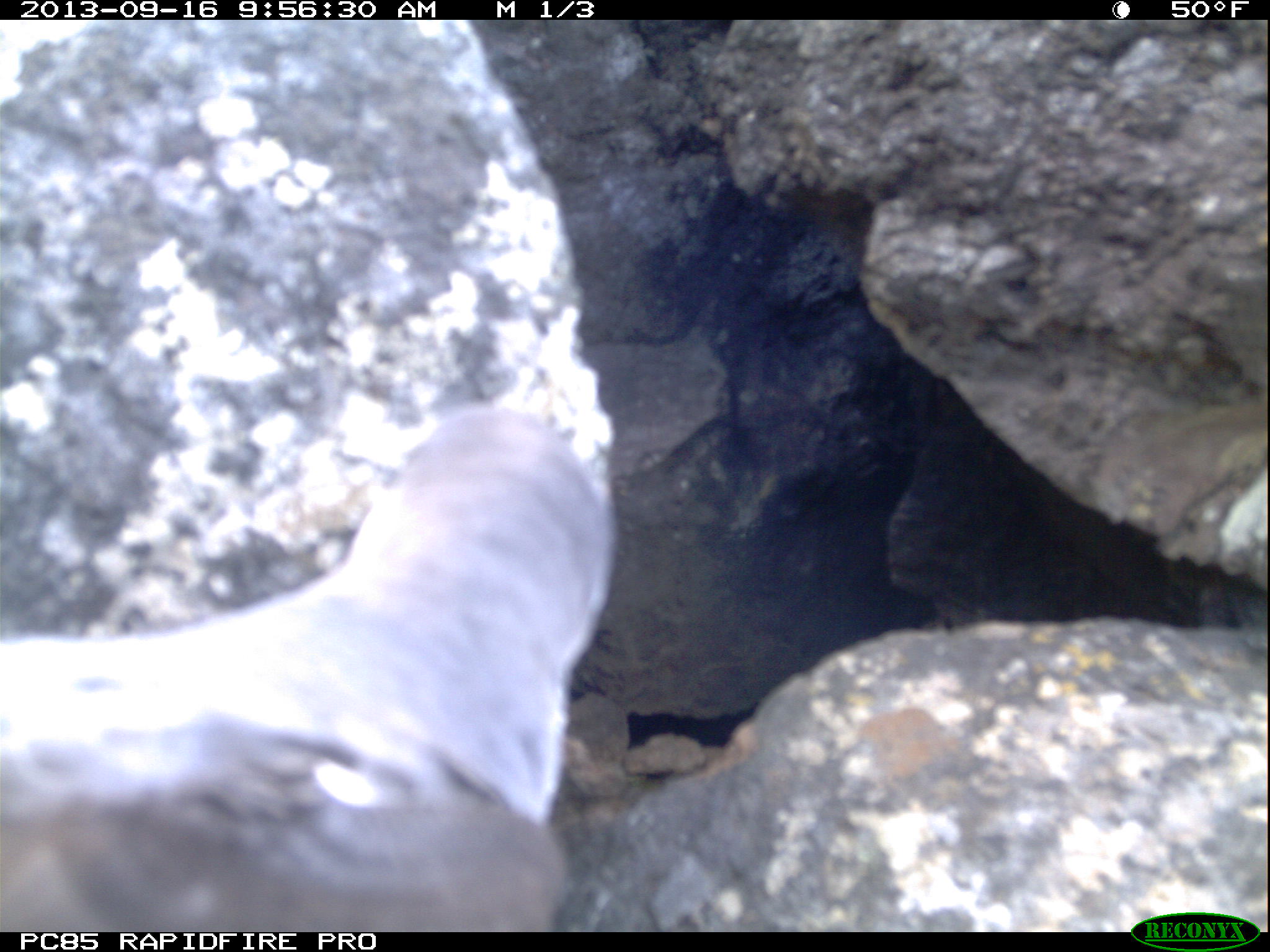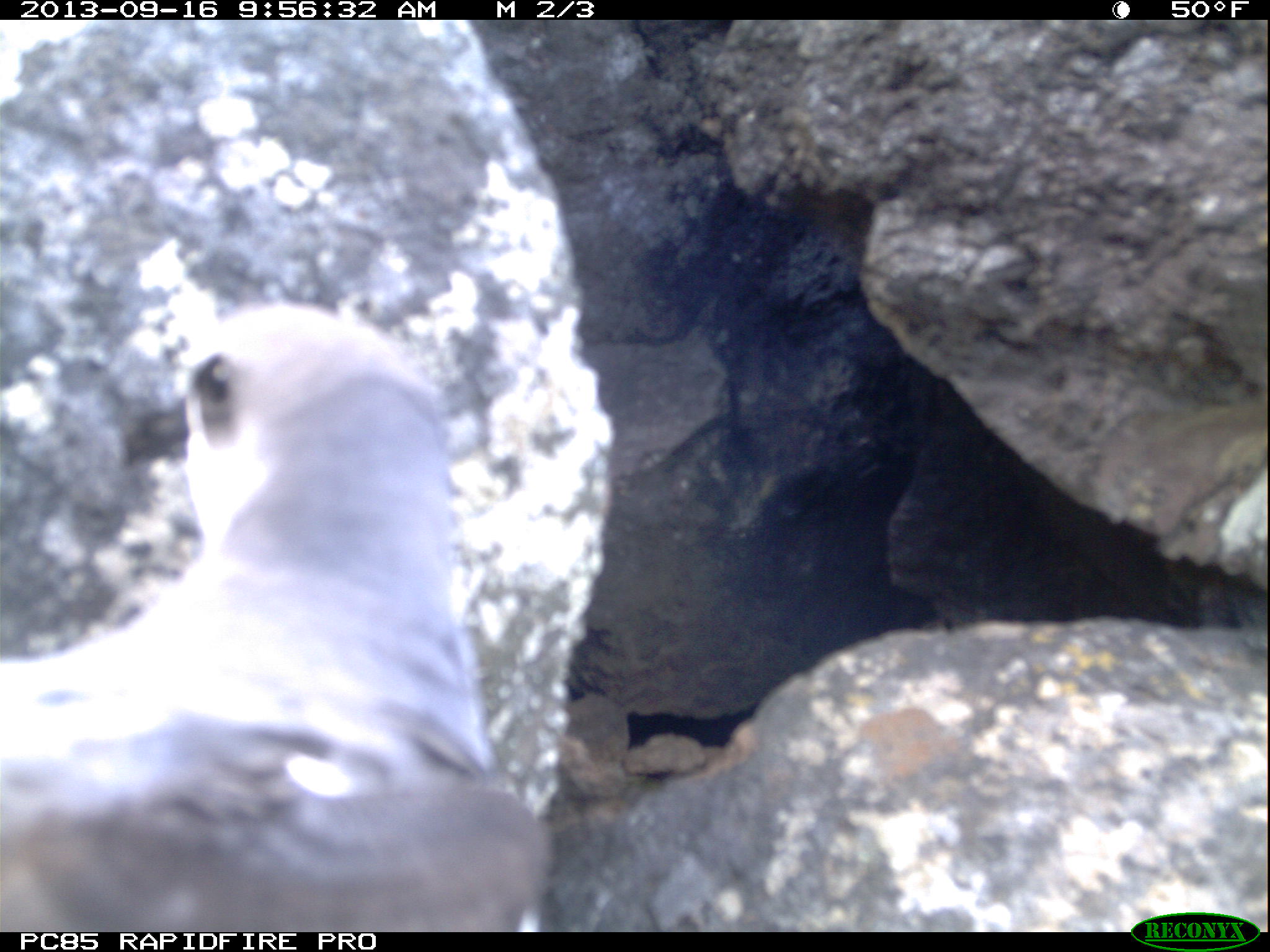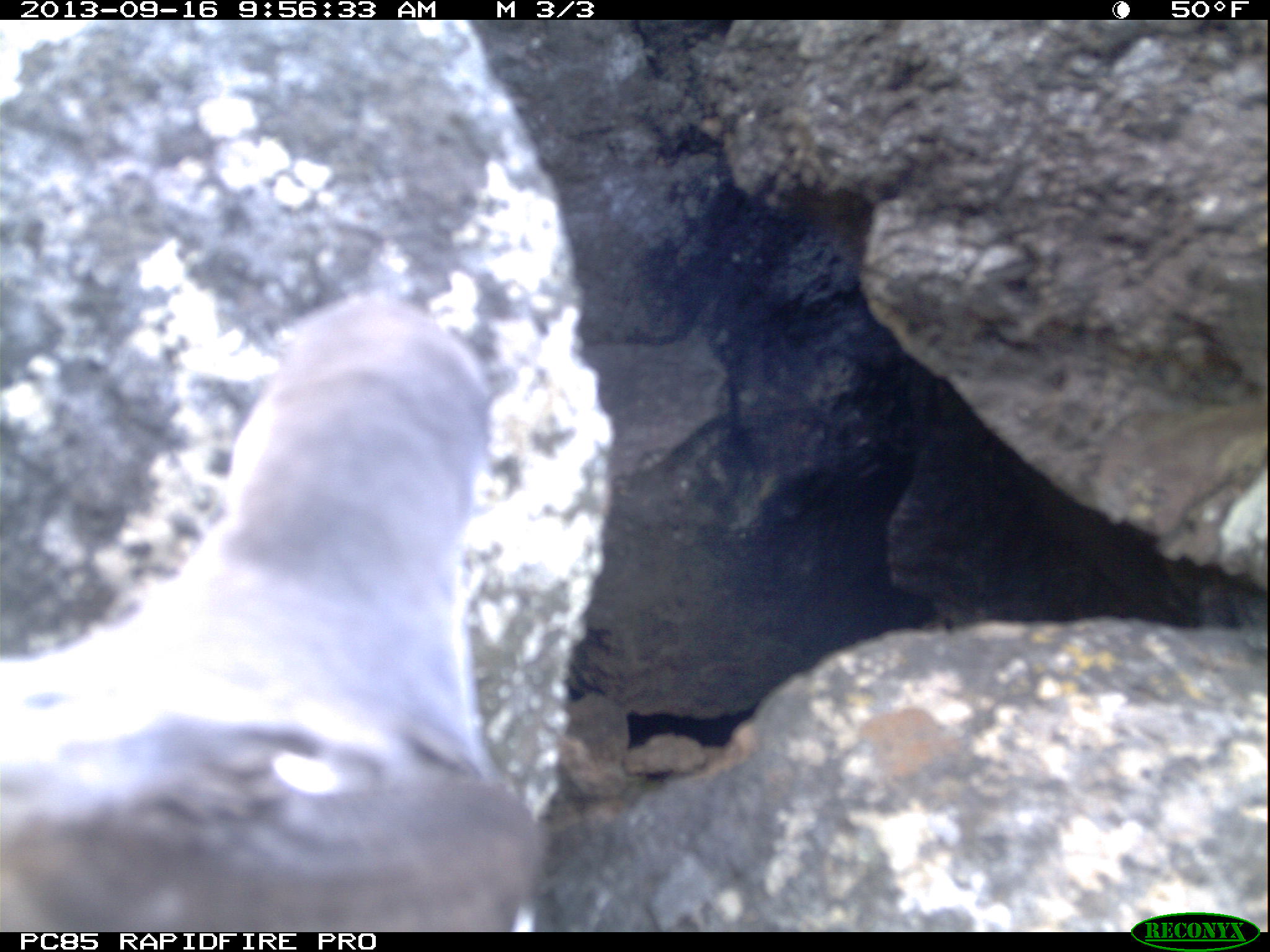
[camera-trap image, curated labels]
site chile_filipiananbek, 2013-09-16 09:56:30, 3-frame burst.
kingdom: Animalia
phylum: Chordata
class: Aves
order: Procellariiformes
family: Procellariidae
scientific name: Procellariidae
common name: petrel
Petrel (Procellariidae).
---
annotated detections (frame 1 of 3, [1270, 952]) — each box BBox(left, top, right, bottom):
petrel: BBox(0, 392, 618, 923)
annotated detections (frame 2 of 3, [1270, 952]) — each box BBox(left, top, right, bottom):
petrel: BBox(0, 281, 587, 930)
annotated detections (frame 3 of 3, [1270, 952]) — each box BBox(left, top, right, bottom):
petrel: BBox(0, 254, 585, 931)